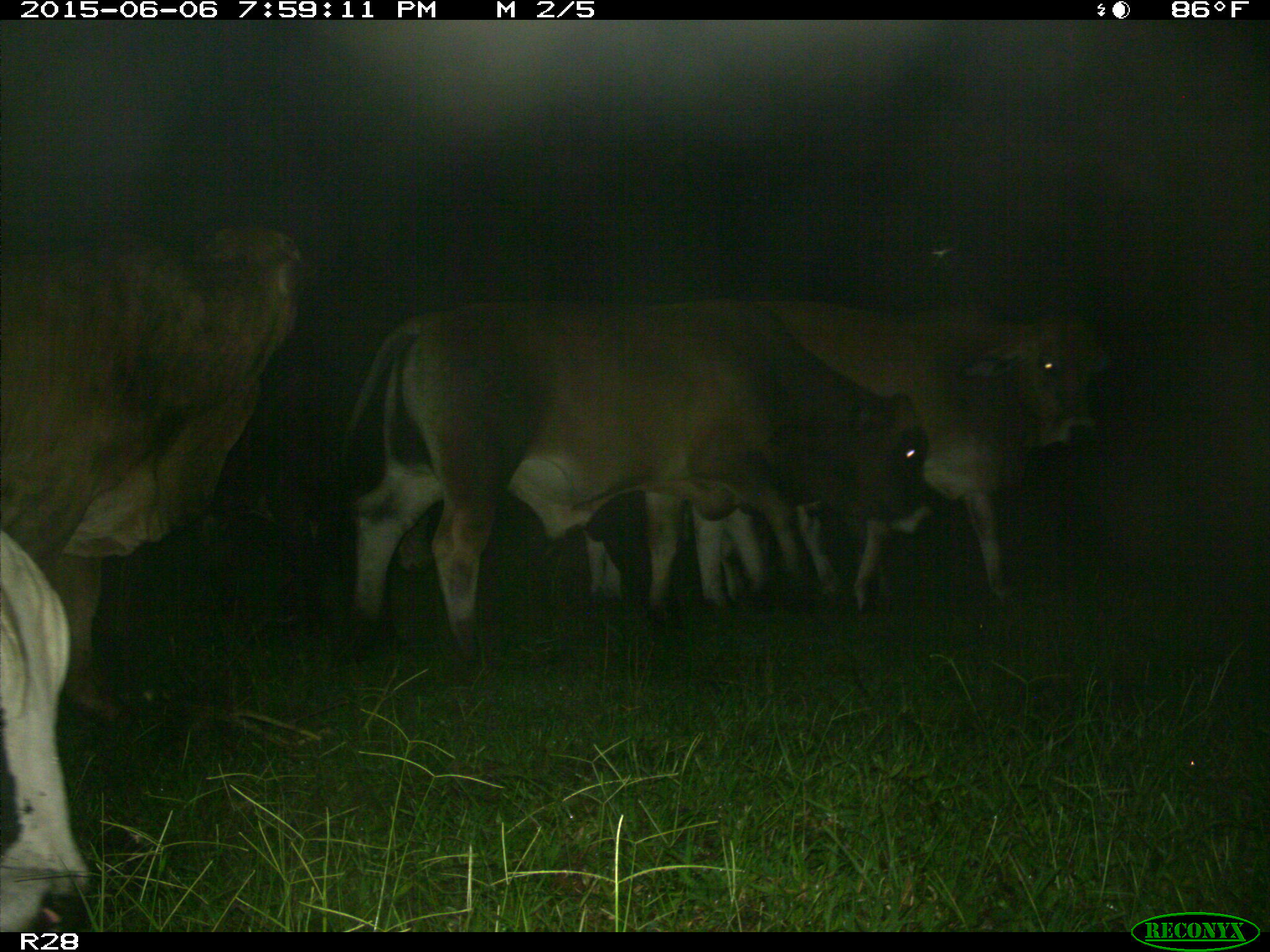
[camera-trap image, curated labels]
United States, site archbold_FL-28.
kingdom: Animalia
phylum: Chordata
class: Mammalia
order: Artiodactyla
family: Bovidae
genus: Bos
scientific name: Bos taurus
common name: domestic cow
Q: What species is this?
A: Bos taurus (domestic cow).